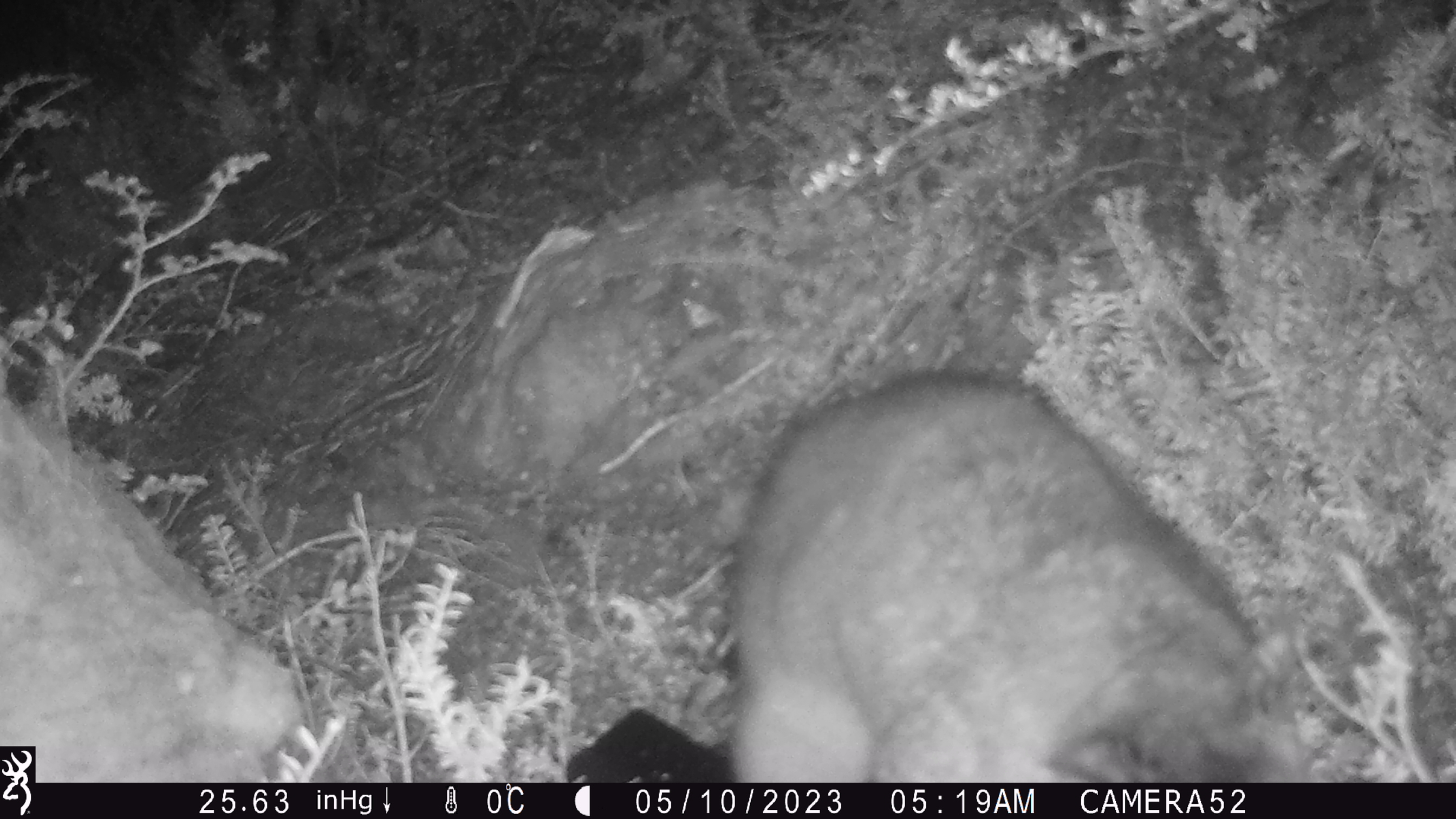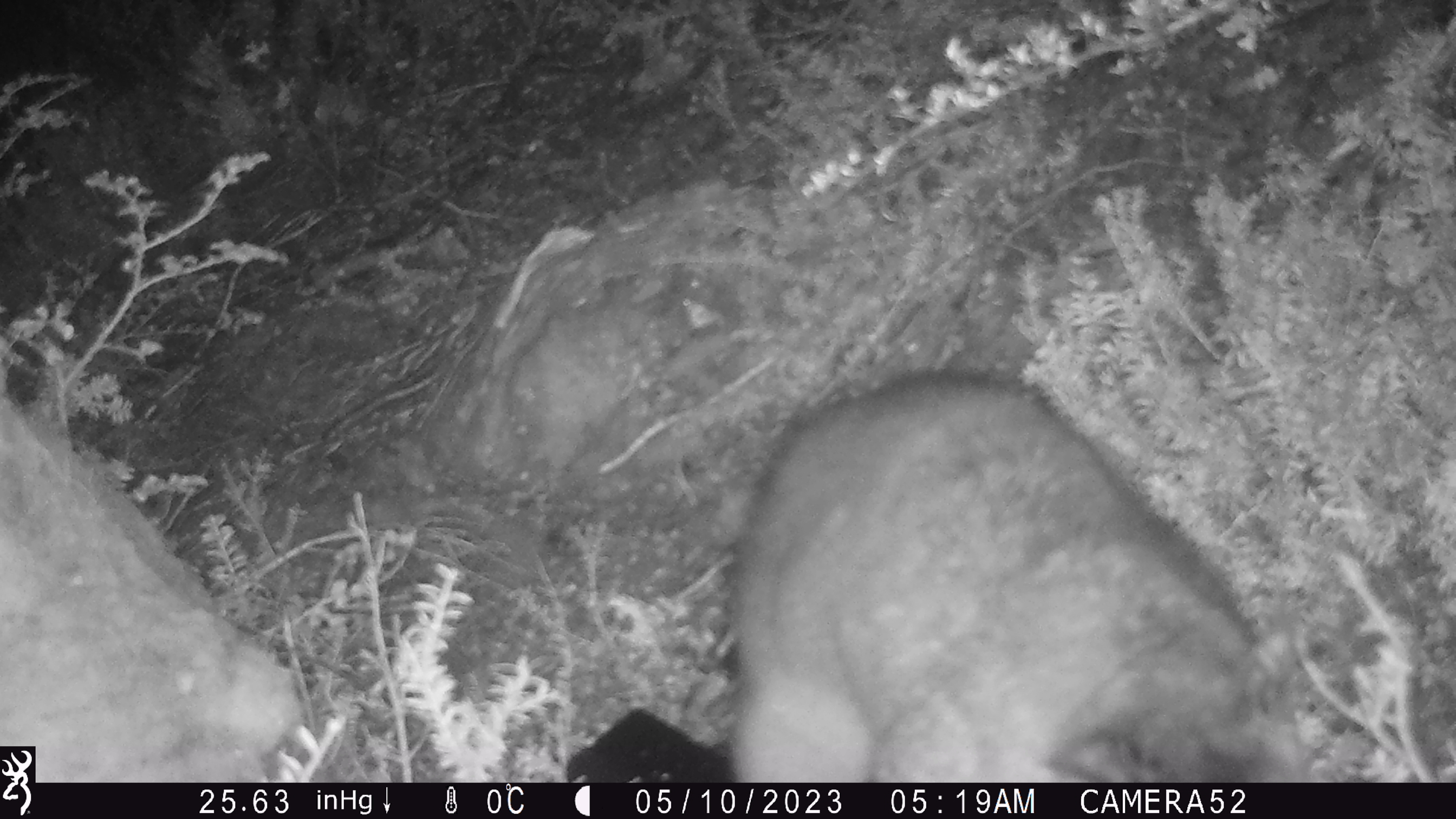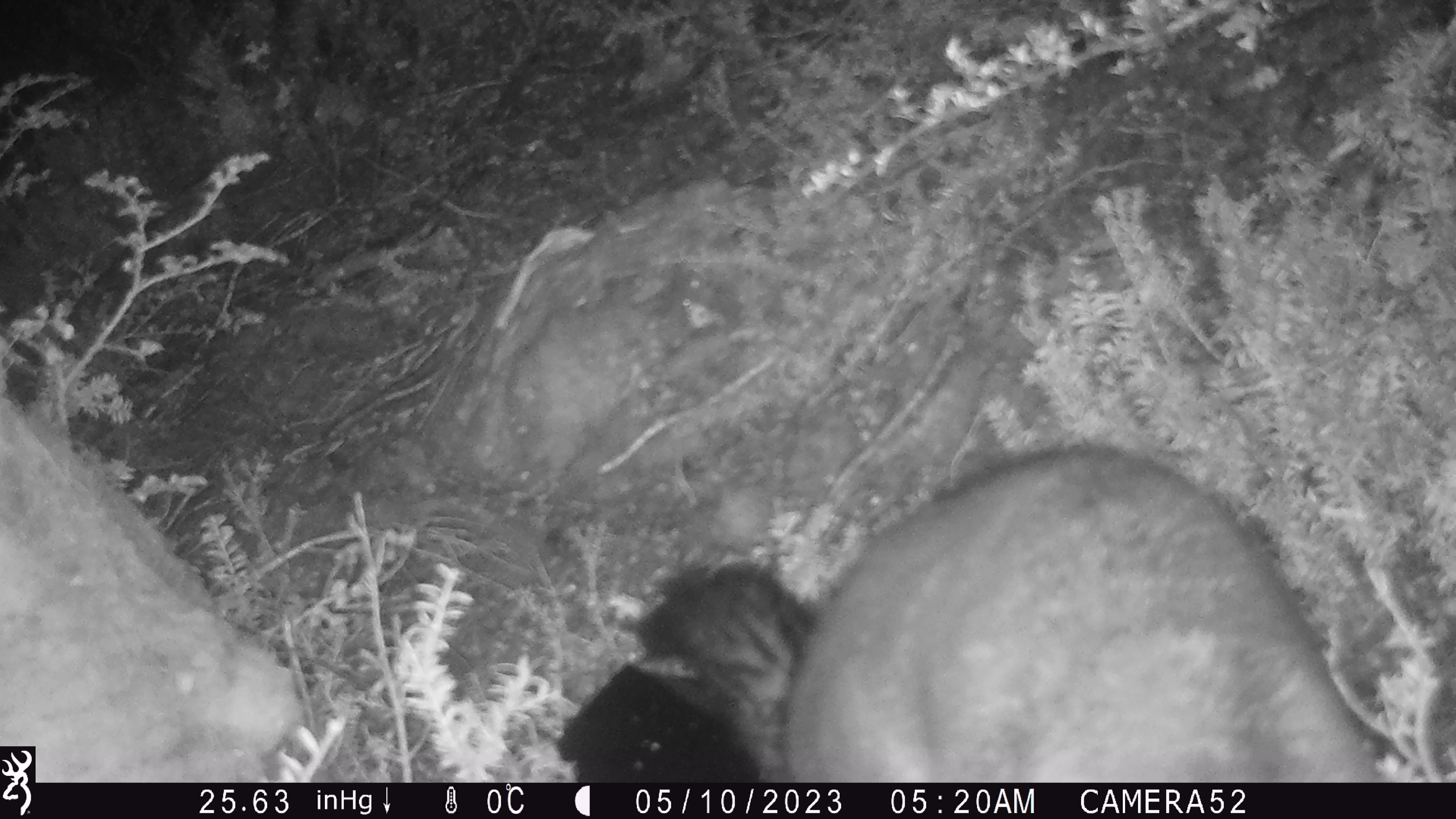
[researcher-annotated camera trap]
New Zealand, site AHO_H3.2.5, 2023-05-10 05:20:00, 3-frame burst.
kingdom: Animalia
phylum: Chordata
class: Mammalia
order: Diprotodontia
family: Phalangeridae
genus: Trichosurus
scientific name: Trichosurus vulpecula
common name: common brushtail possum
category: possum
Possum (common brushtail possum) (Trichosurus vulpecula).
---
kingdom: Animalia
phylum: Chordata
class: Mammalia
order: Carnivora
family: Mustelidae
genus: Mustela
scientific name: Mustela erminea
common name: stoat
Stoat (Mustela erminea).